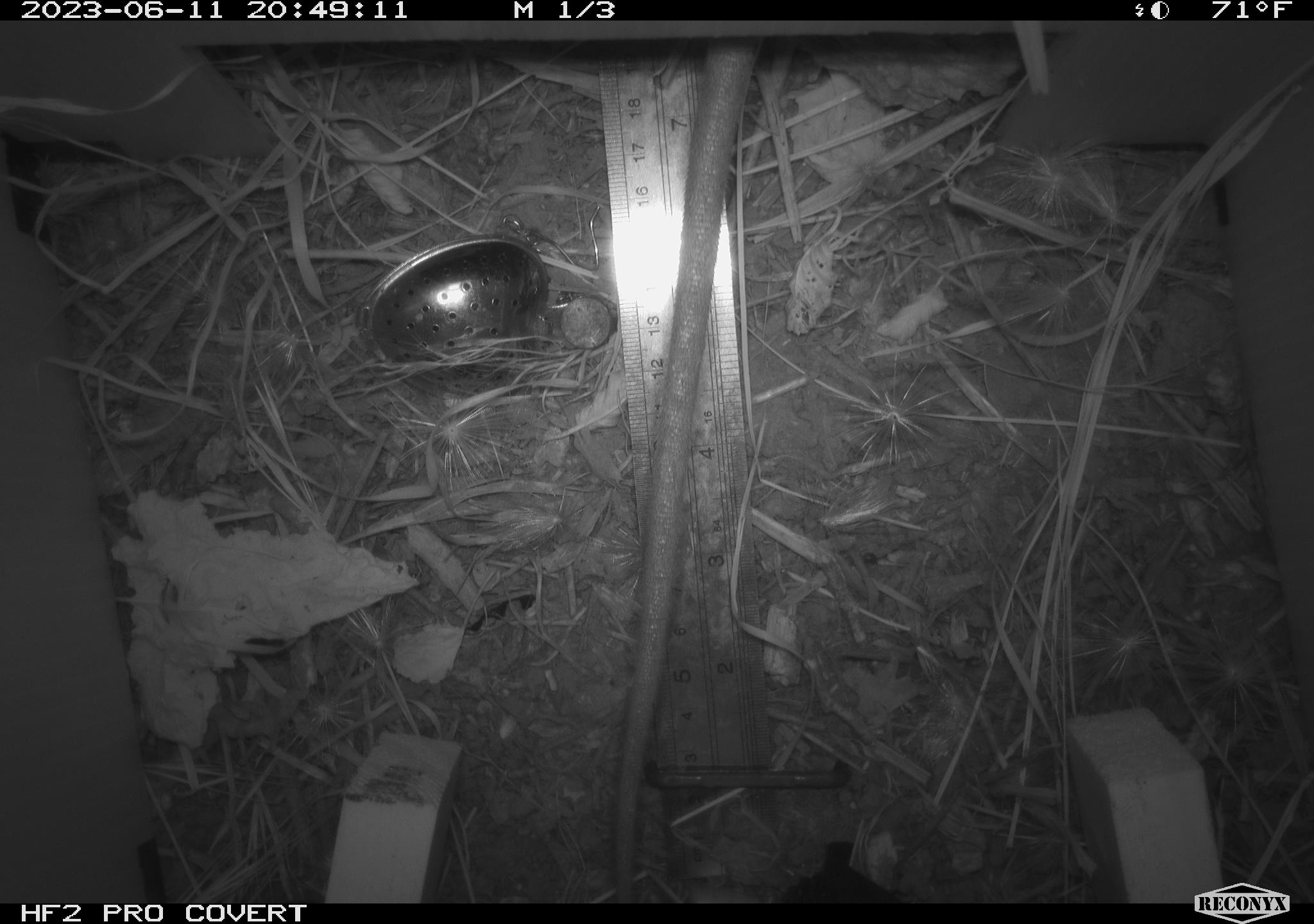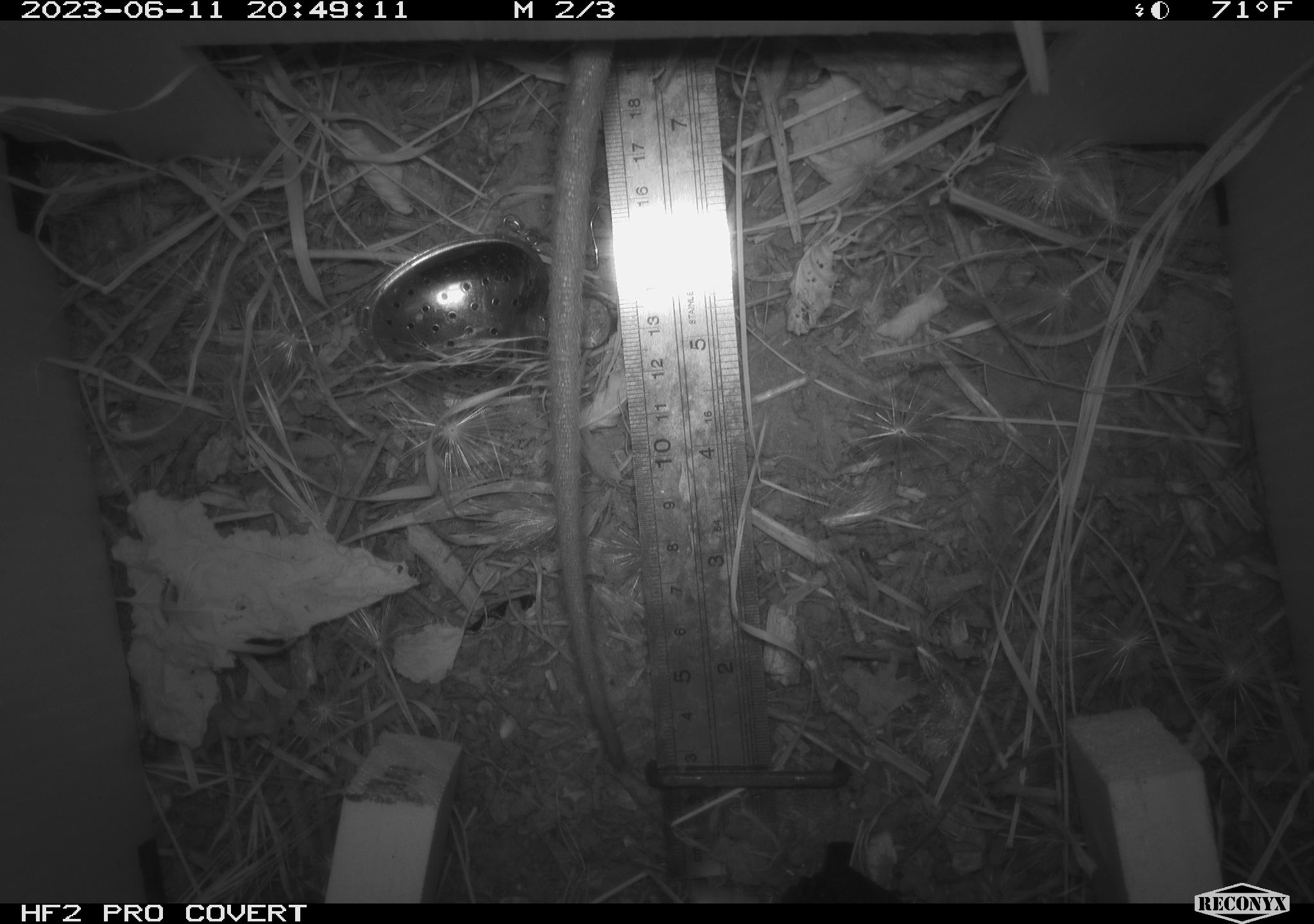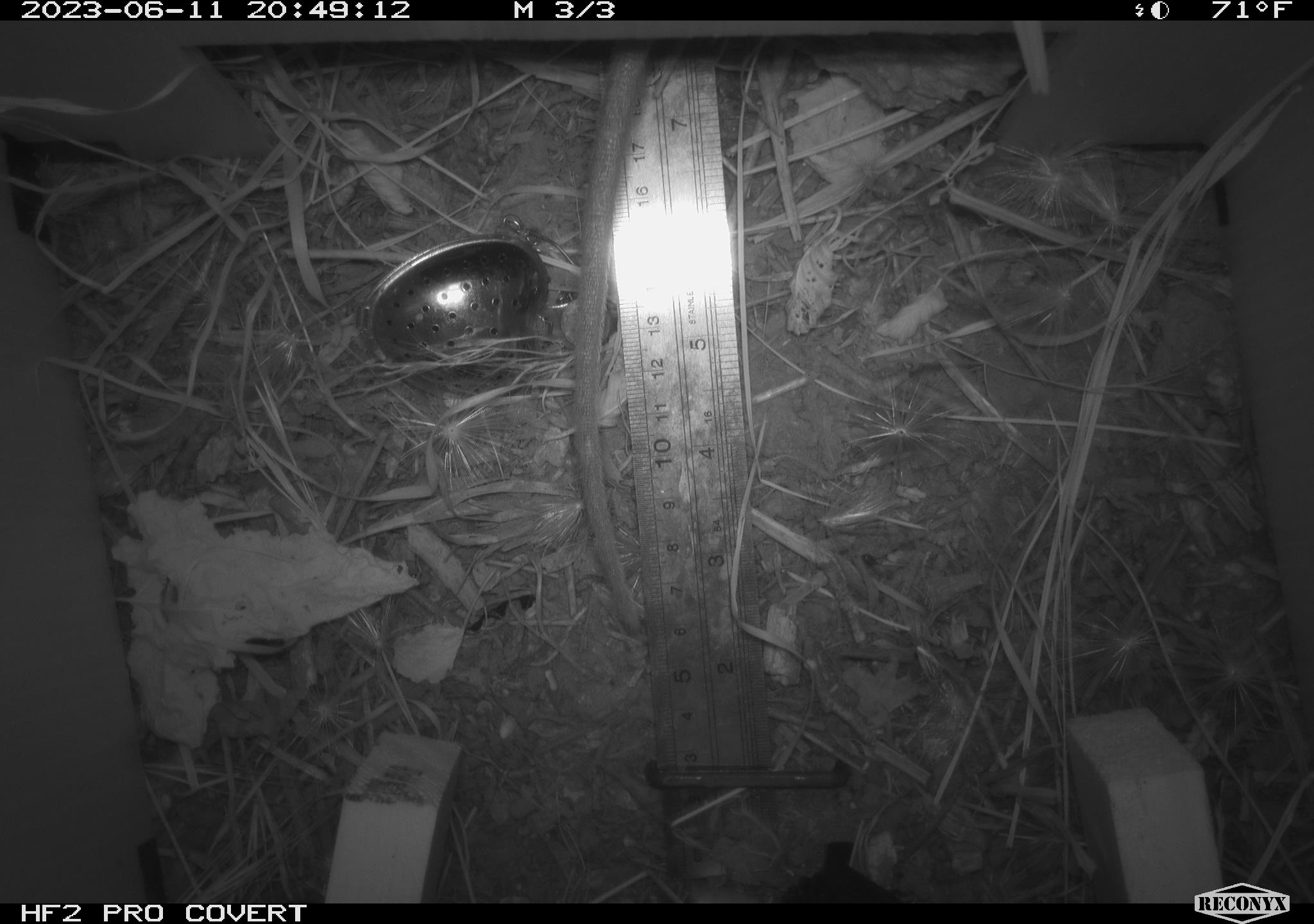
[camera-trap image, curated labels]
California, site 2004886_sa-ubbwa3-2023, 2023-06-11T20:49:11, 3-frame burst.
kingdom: Animalia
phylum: Chordata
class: Mammalia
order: Rodentia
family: Muridae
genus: Rattus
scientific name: Rattus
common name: rat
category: rattus species